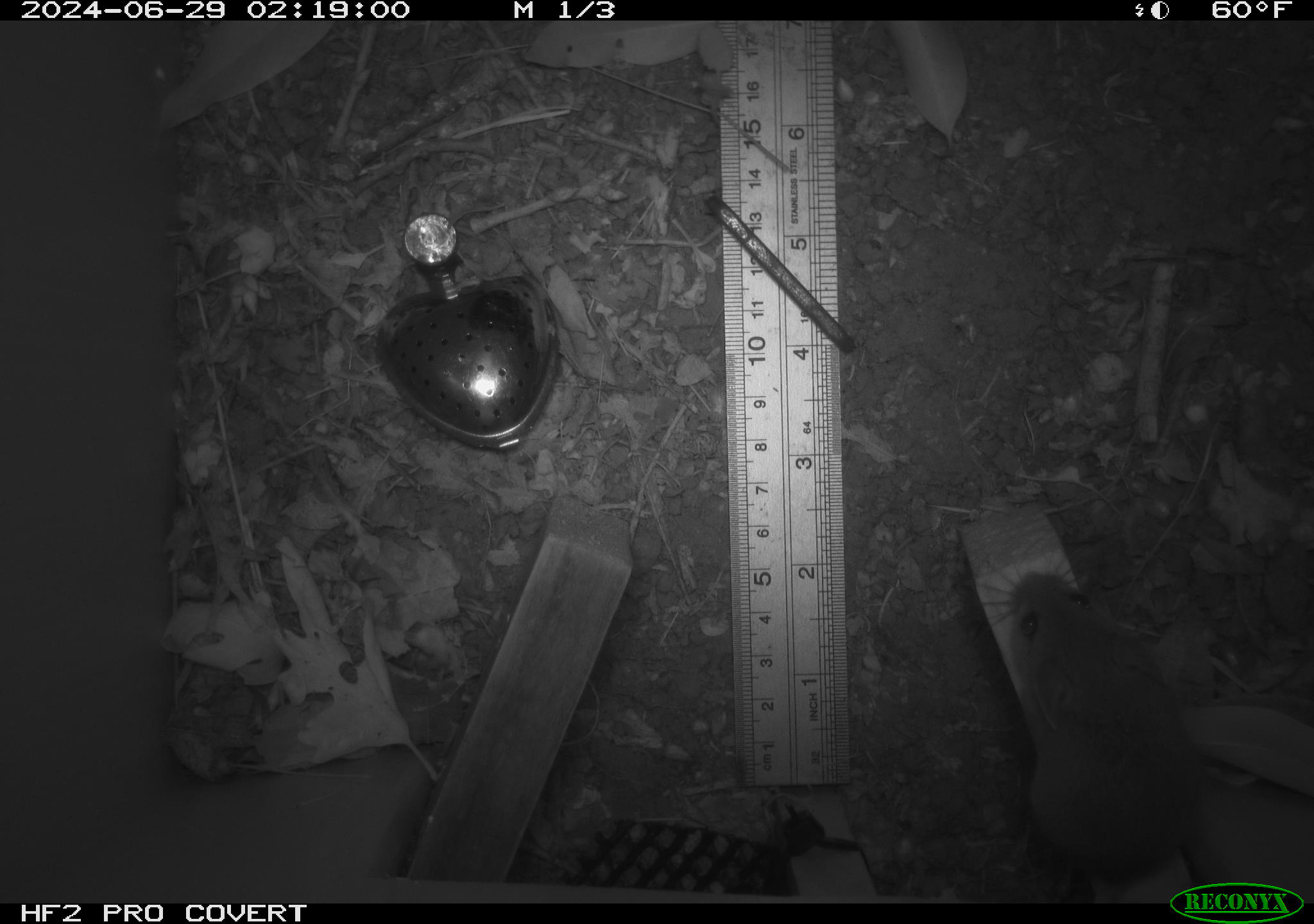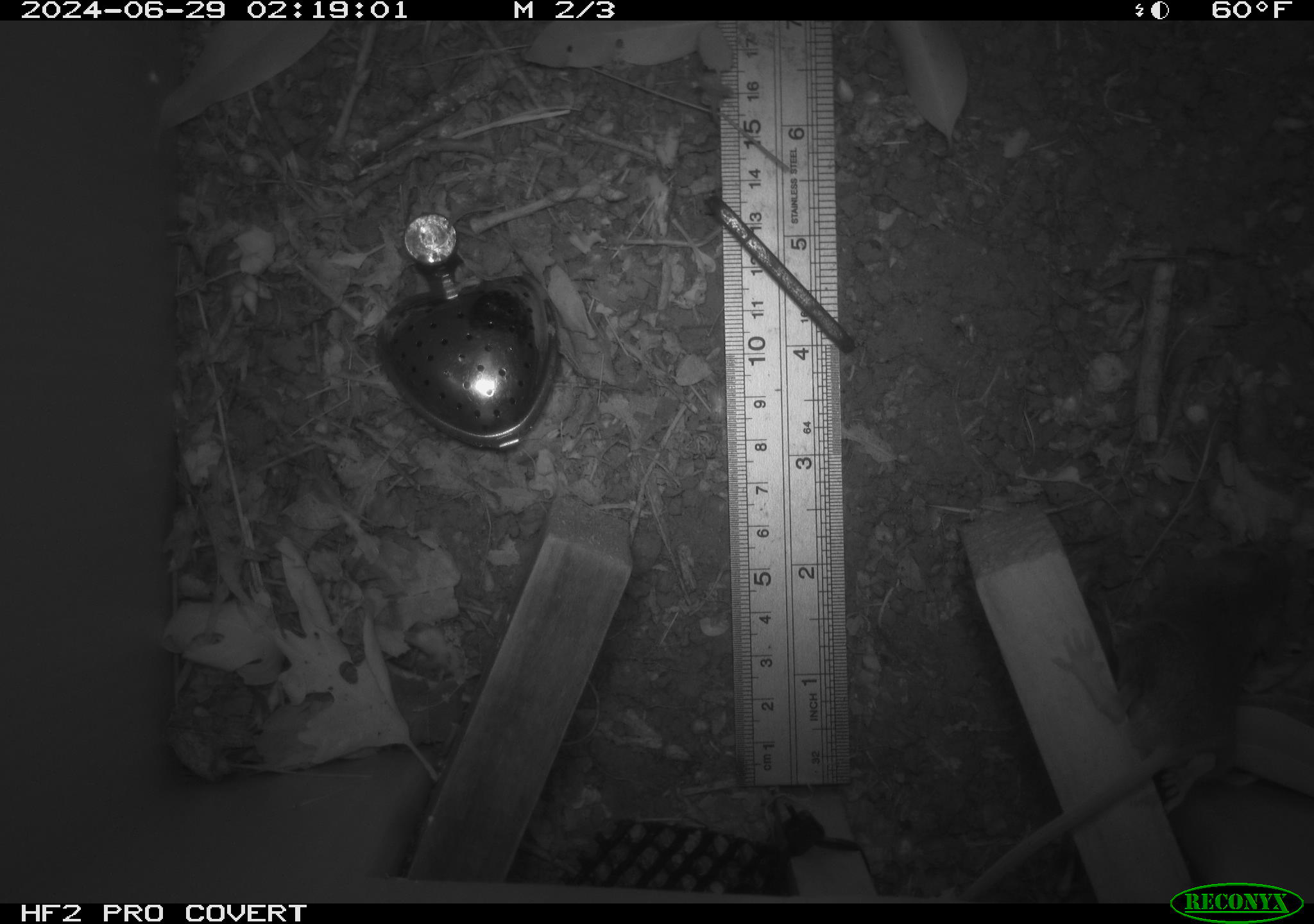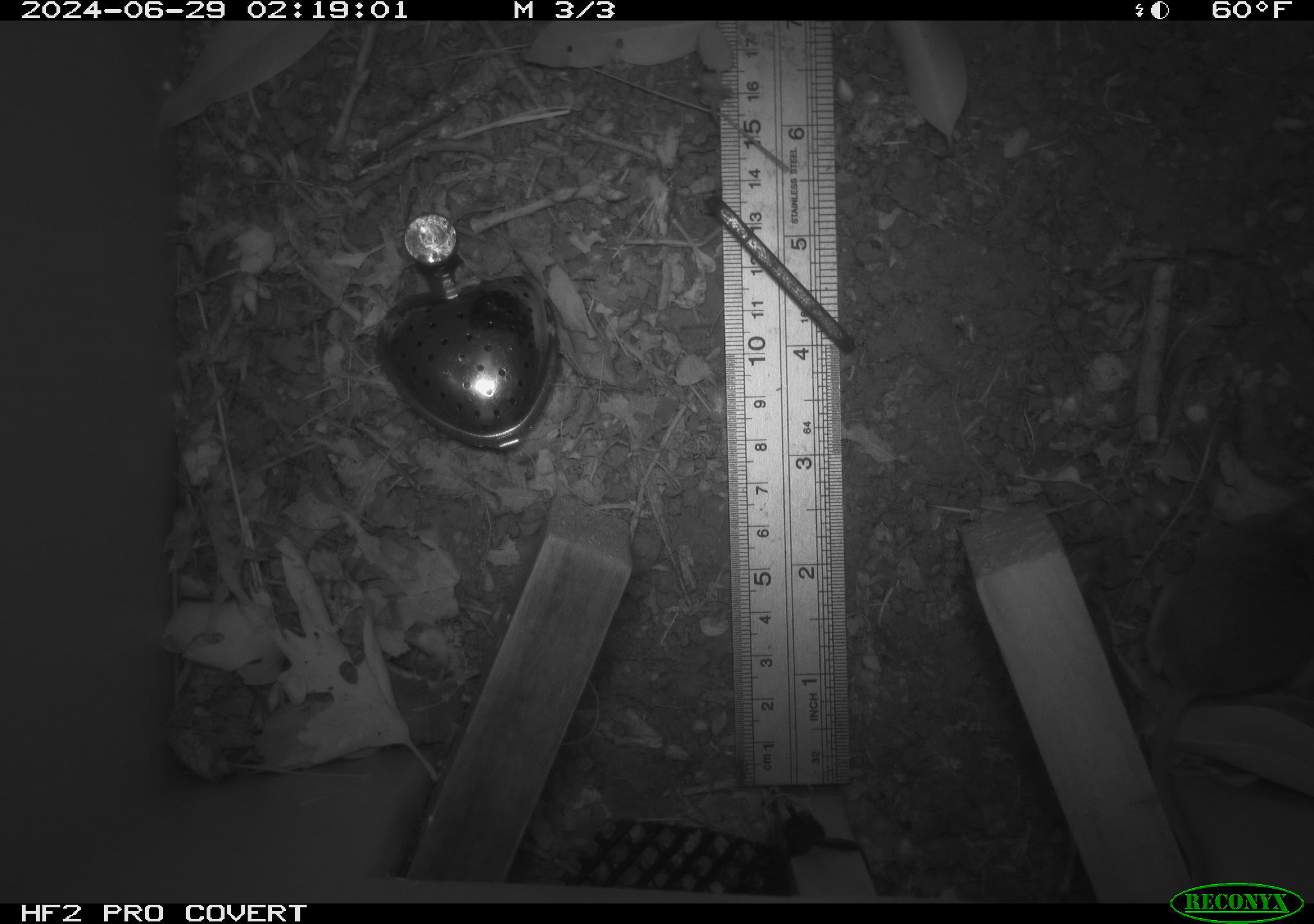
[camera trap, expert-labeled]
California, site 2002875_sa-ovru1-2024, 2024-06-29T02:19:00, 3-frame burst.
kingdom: Animalia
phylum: Chordata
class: Mammalia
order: Rodentia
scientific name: Rodentia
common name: mouse species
Mouse species (Rodentia).